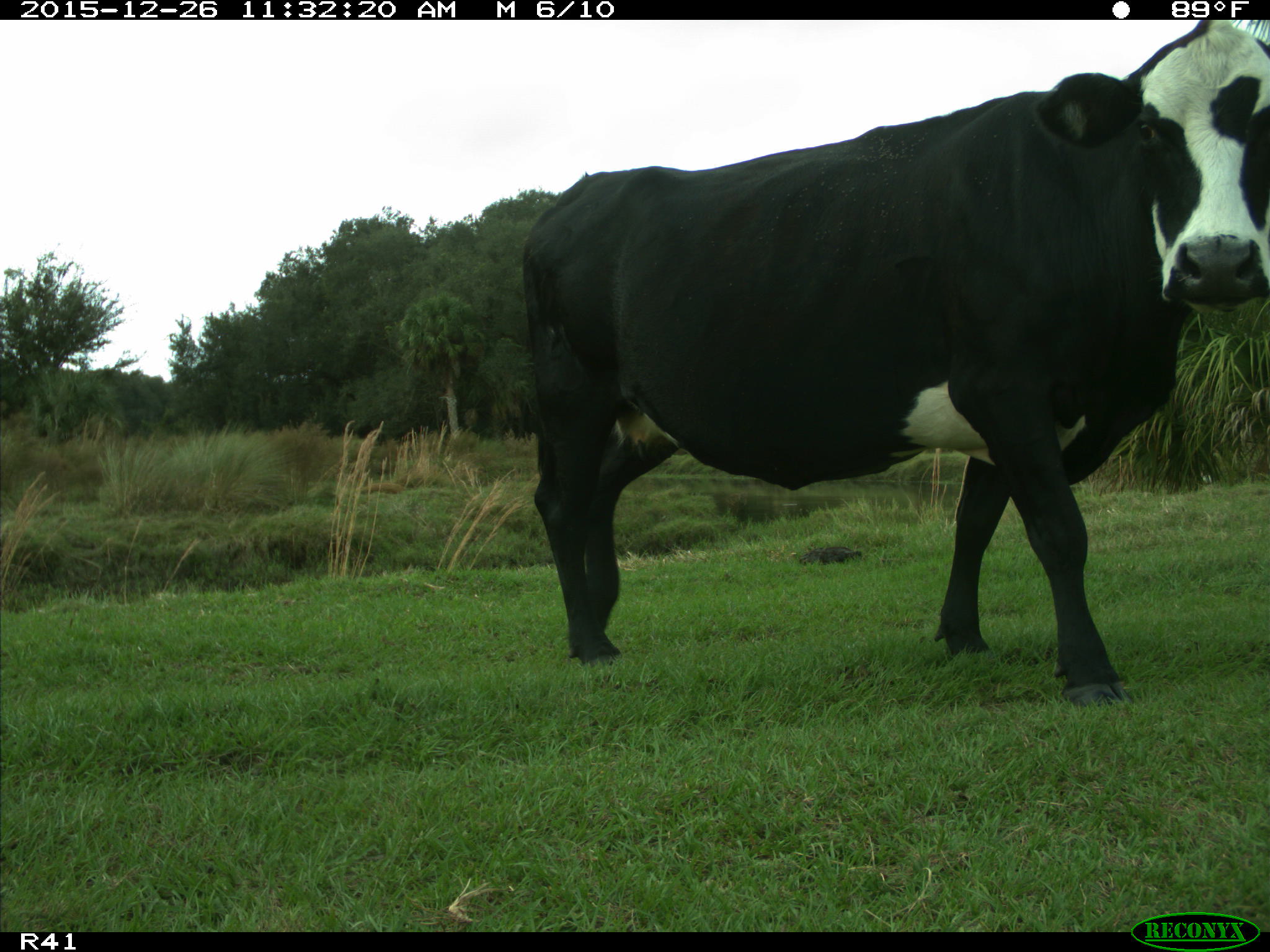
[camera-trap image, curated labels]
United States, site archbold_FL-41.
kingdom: Animalia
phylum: Chordata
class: Mammalia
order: Artiodactyla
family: Bovidae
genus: Bos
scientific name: Bos taurus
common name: domestic cow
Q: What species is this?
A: Bos taurus (domestic cow).